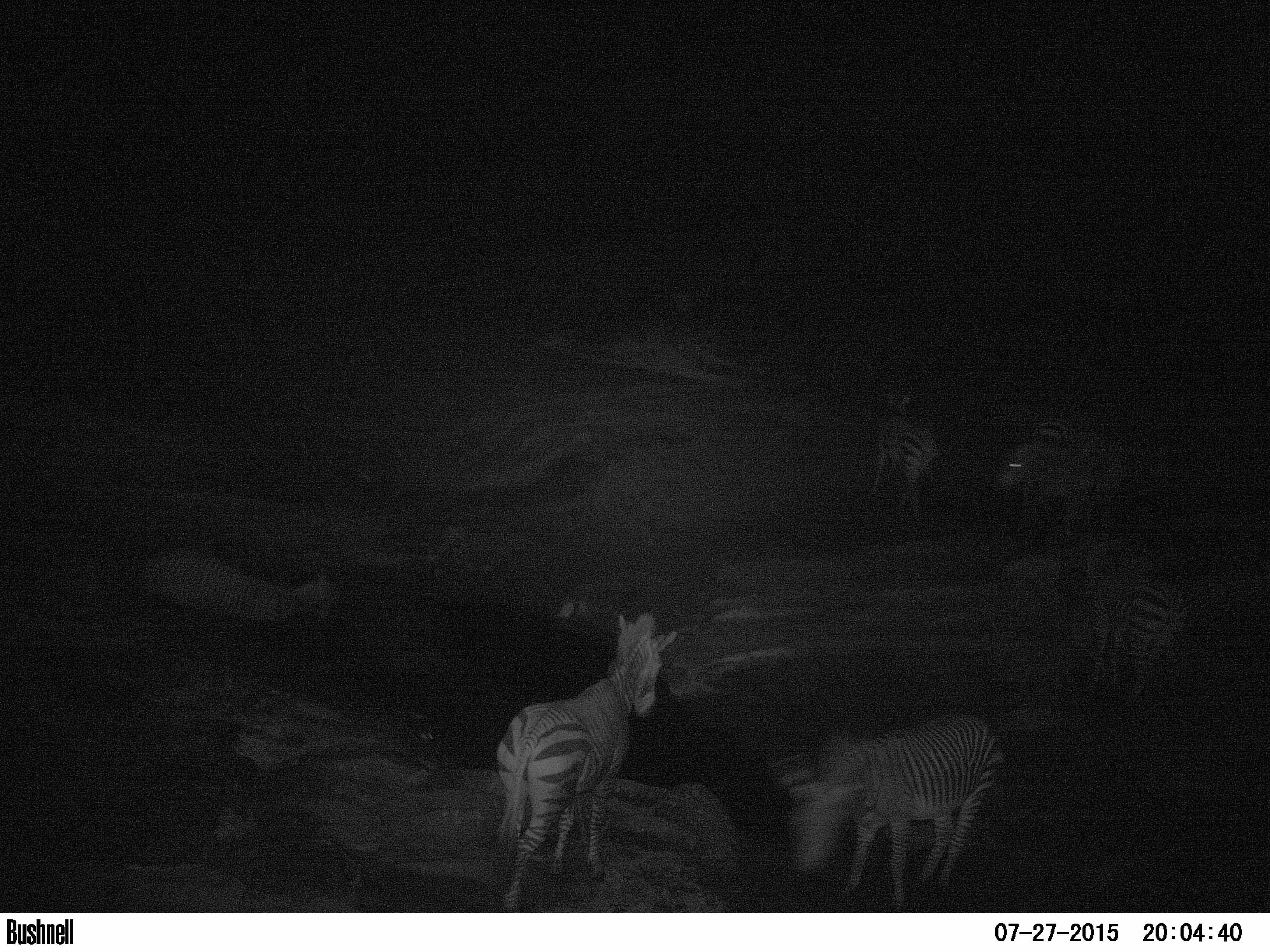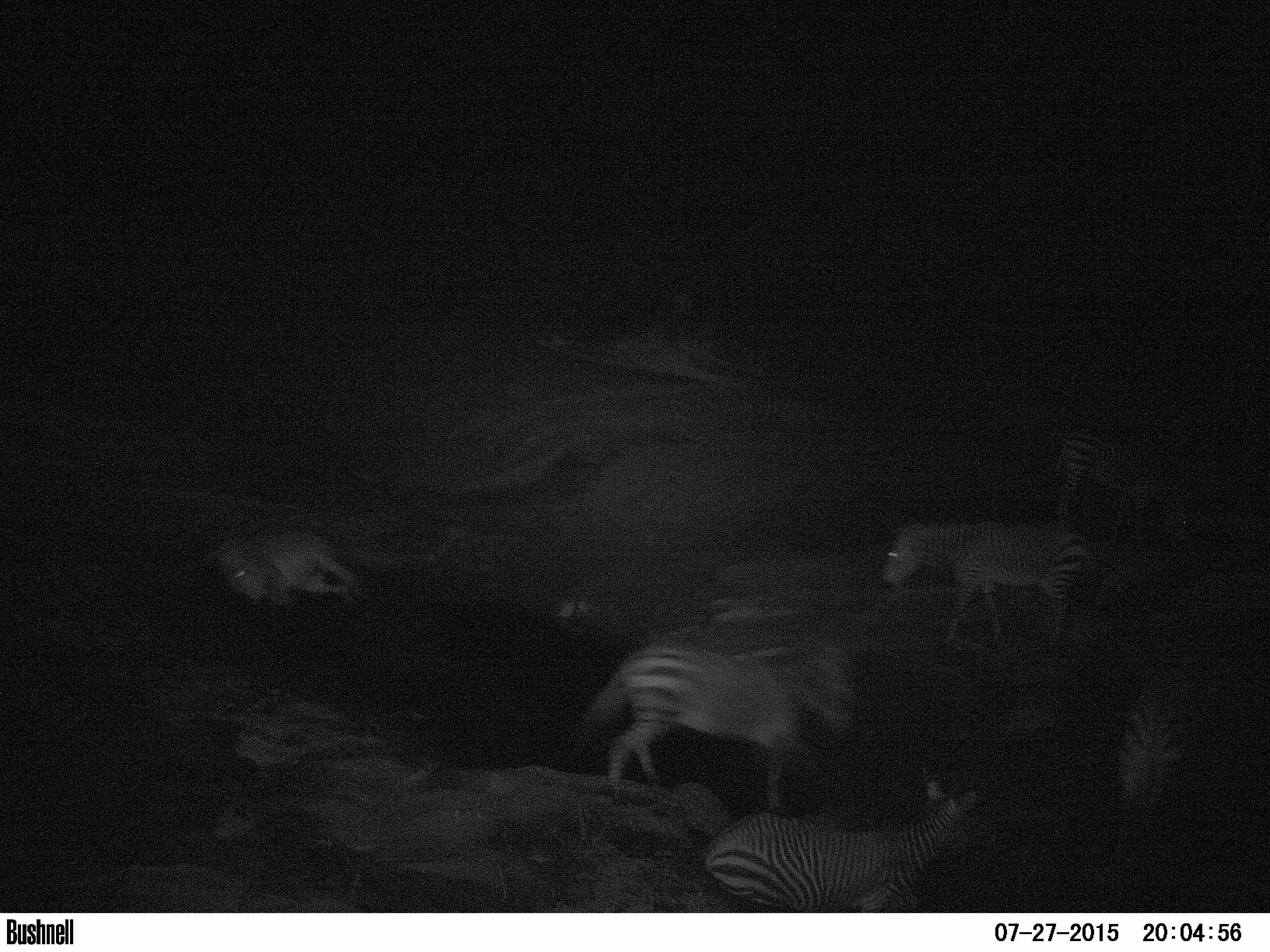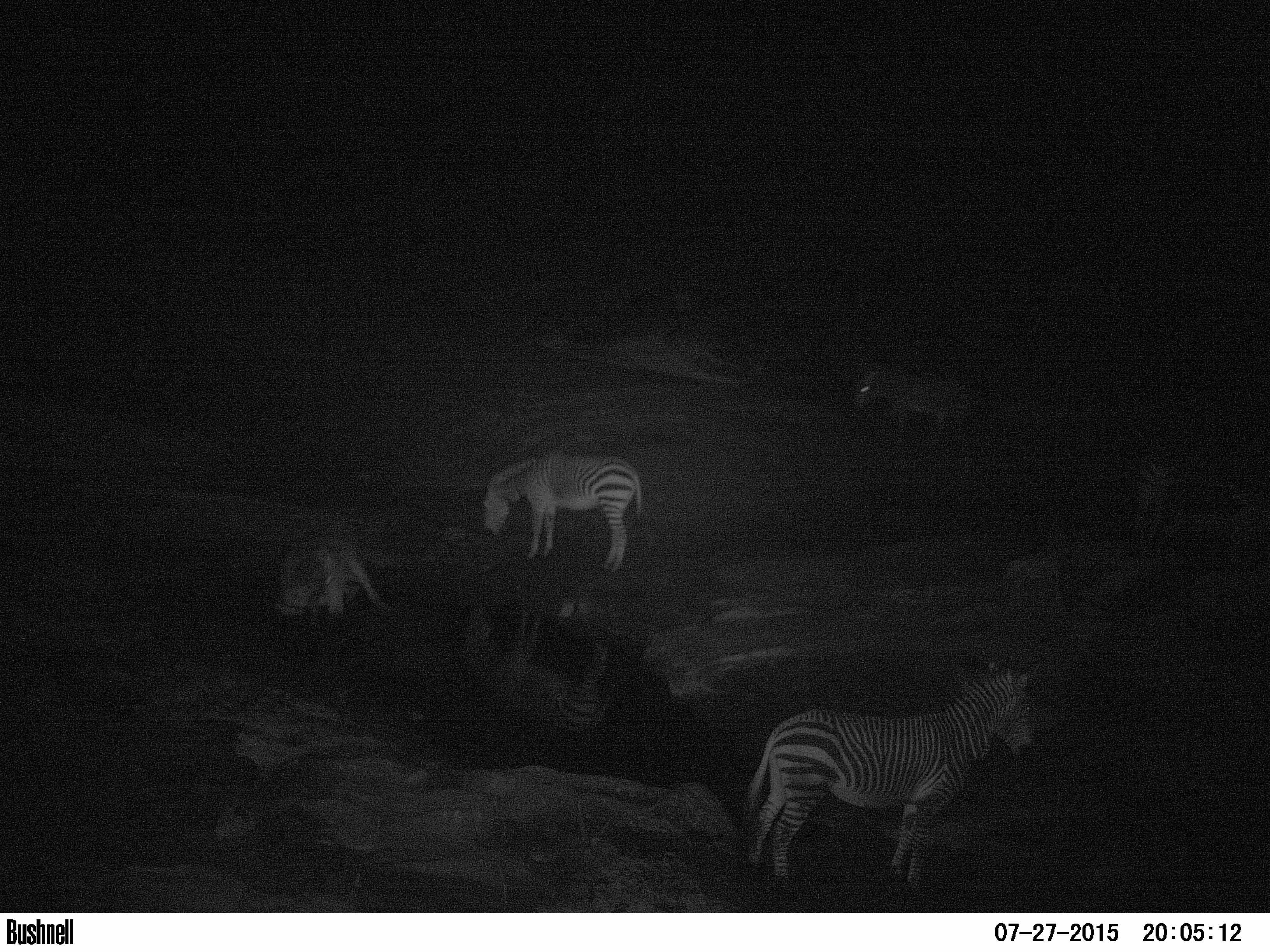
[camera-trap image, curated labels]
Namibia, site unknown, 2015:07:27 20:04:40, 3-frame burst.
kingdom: Animalia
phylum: Chordata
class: Mammalia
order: Perissodactyla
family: Equidae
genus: Equus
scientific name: Equus zebra hartmannae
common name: hartmann's mountain zebra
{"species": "Equus zebra hartmannae (hartmann's mountain zebra)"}